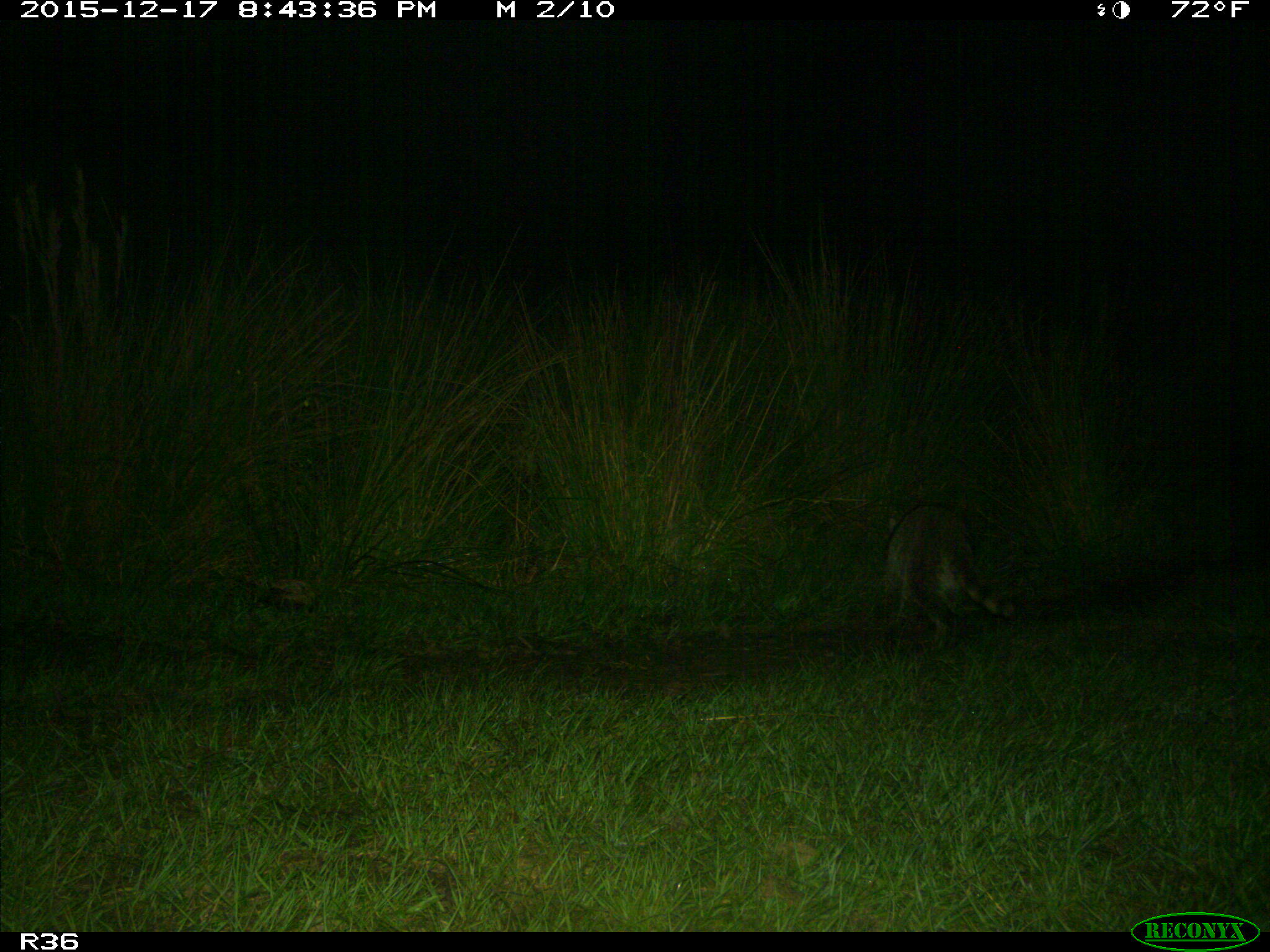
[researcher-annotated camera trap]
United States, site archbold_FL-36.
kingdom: Animalia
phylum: Chordata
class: Mammalia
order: Carnivora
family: Procyonidae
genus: Procyon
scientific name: Procyon lotor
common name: common raccoon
Procyon lotor (common raccoon).